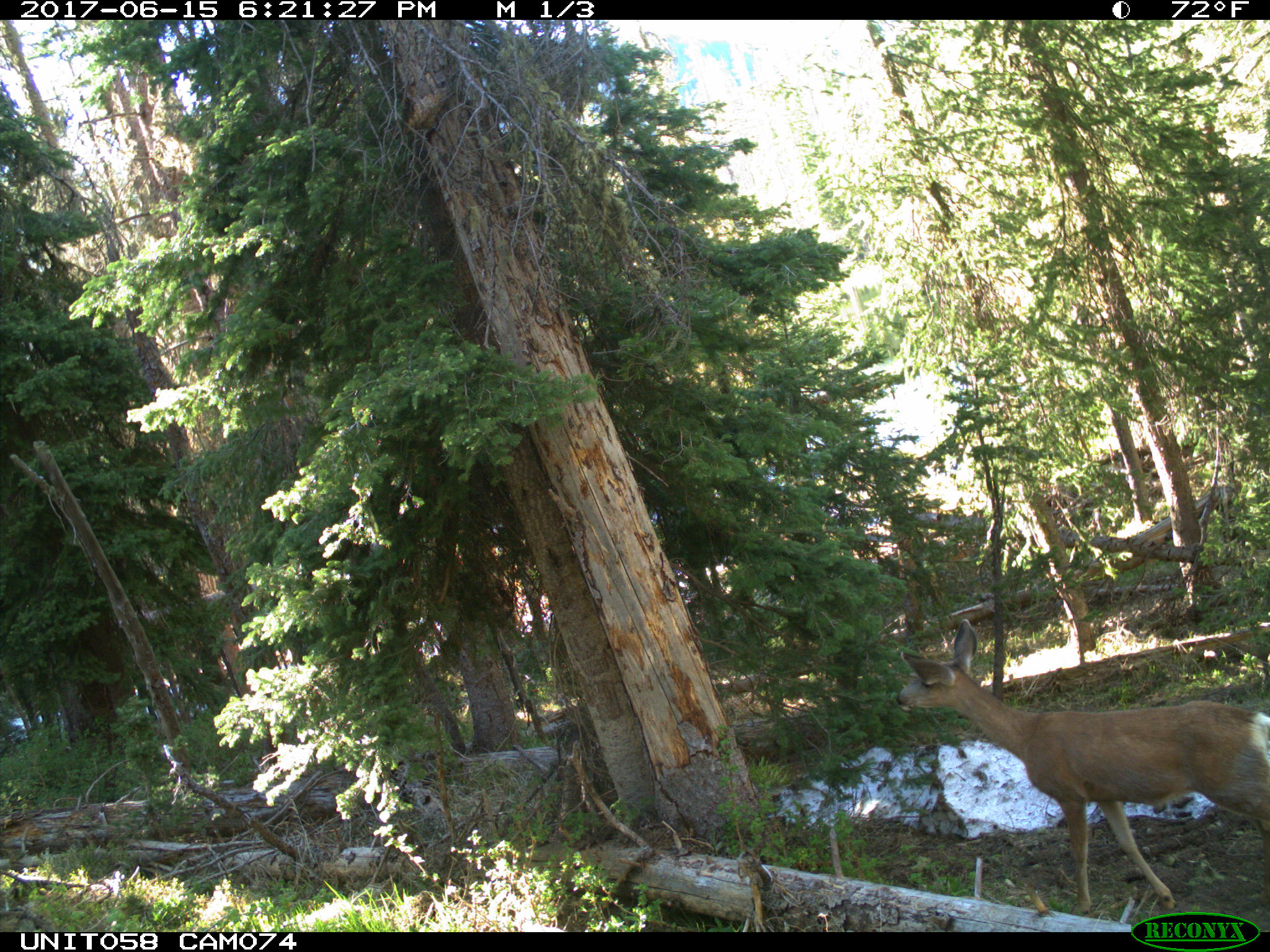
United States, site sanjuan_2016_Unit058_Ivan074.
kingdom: Animalia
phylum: Chordata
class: Mammalia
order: Artiodactyla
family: Cervidae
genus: Odocoileus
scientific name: Odocoileus hemionus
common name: mule deer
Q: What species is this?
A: Odocoileus hemionus (mule deer).